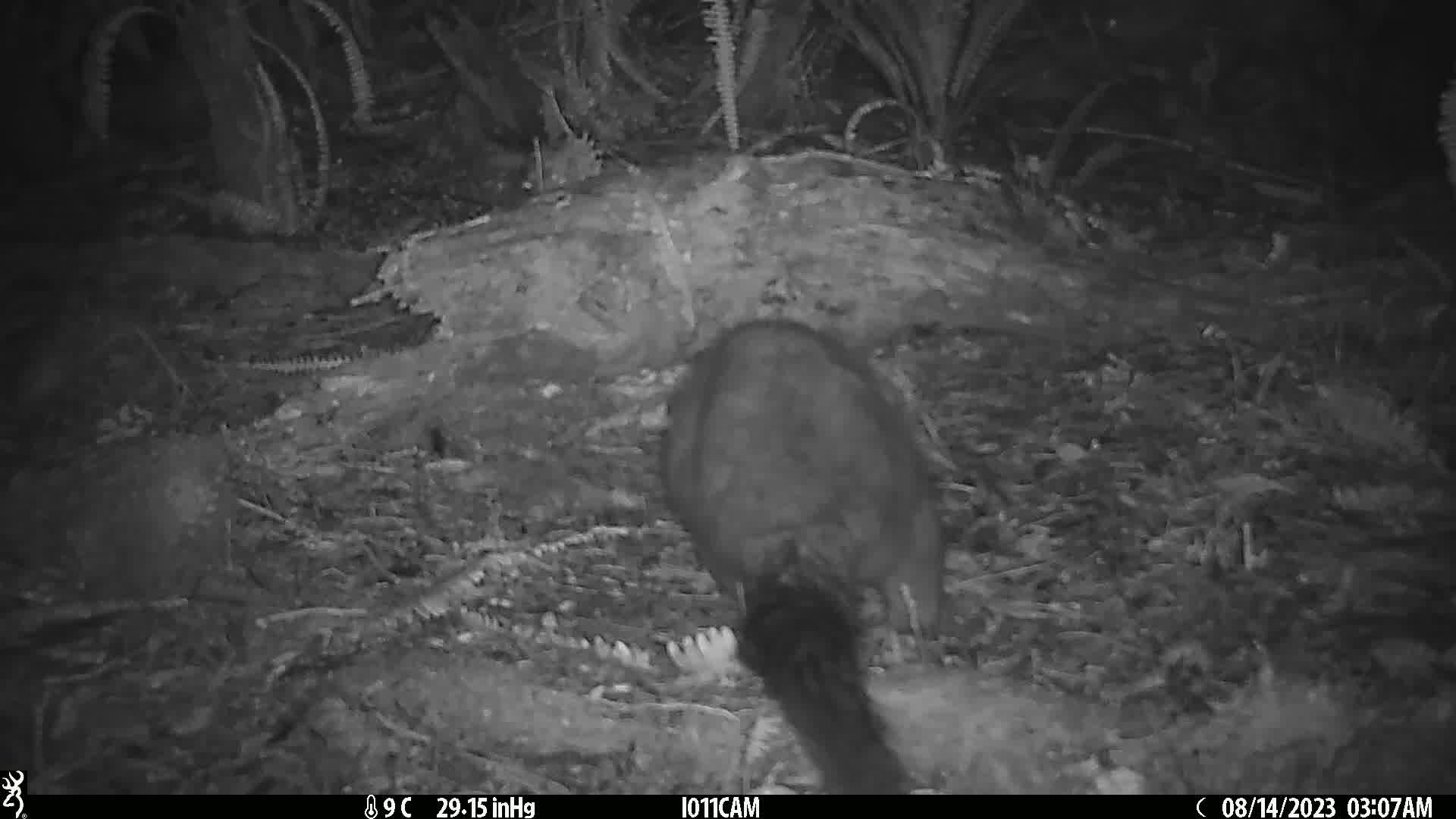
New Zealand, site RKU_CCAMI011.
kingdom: Animalia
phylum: Chordata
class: Mammalia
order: Diprotodontia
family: Phalangeridae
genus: Trichosurus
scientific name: Trichosurus vulpecula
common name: common brushtail possum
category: possum